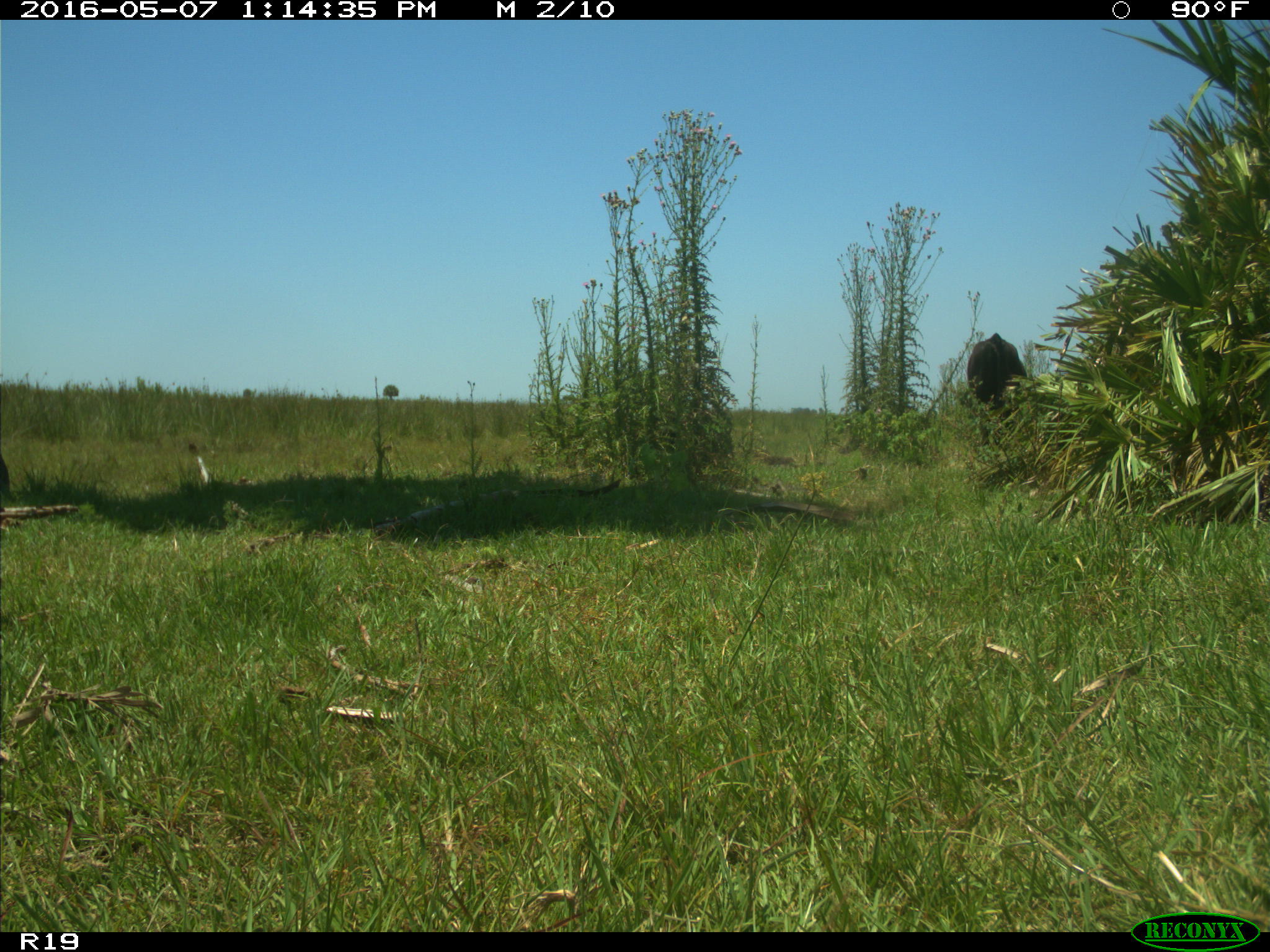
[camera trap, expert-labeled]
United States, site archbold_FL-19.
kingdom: Animalia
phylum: Chordata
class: Mammalia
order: Artiodactyla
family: Bovidae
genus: Bos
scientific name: Bos taurus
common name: domestic cow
Bos taurus (domestic cow).